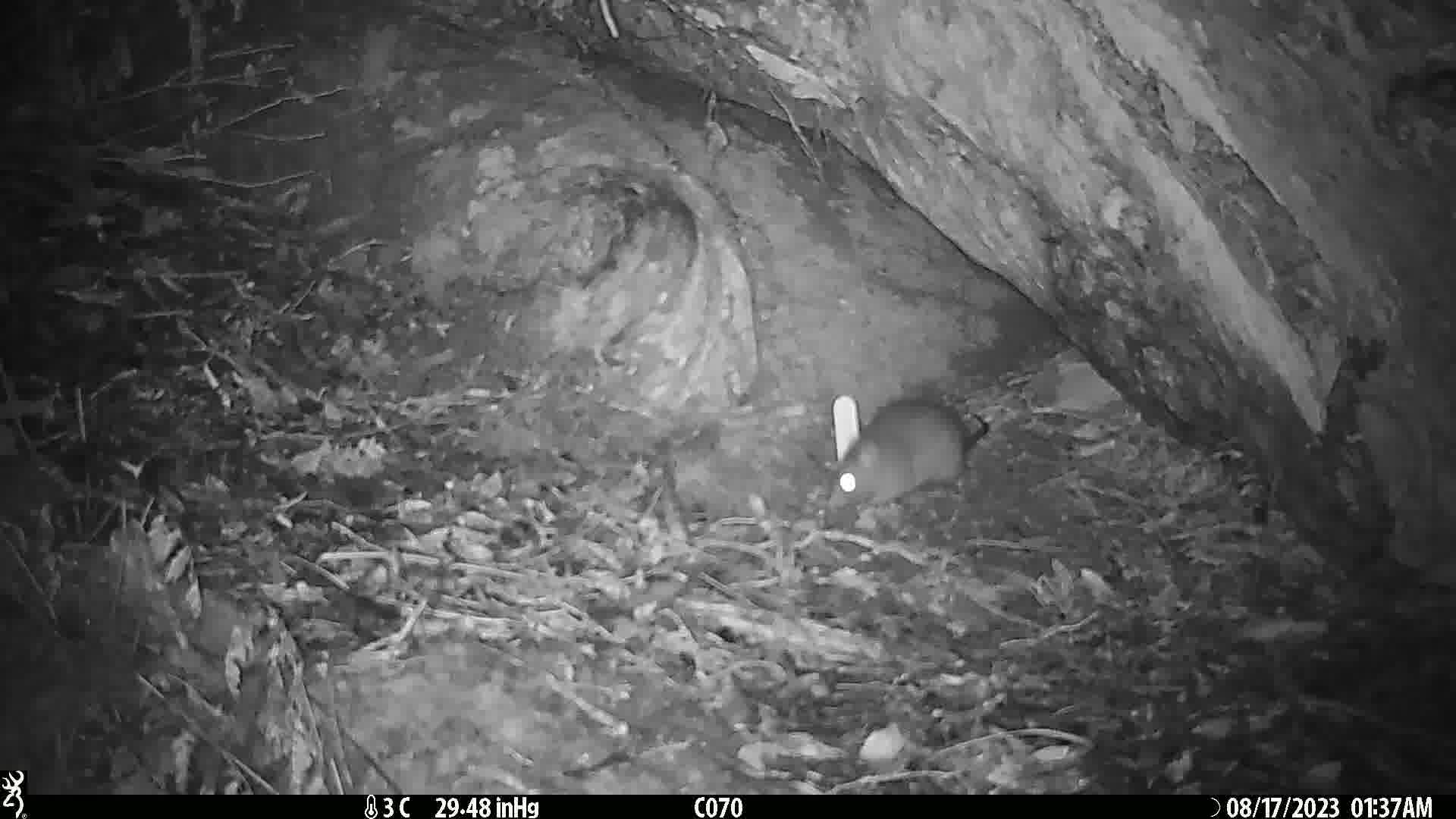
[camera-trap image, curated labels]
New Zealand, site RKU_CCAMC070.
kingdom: Animalia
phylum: Chordata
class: Mammalia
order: Rodentia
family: Muridae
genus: Rattus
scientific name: Rattus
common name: rat